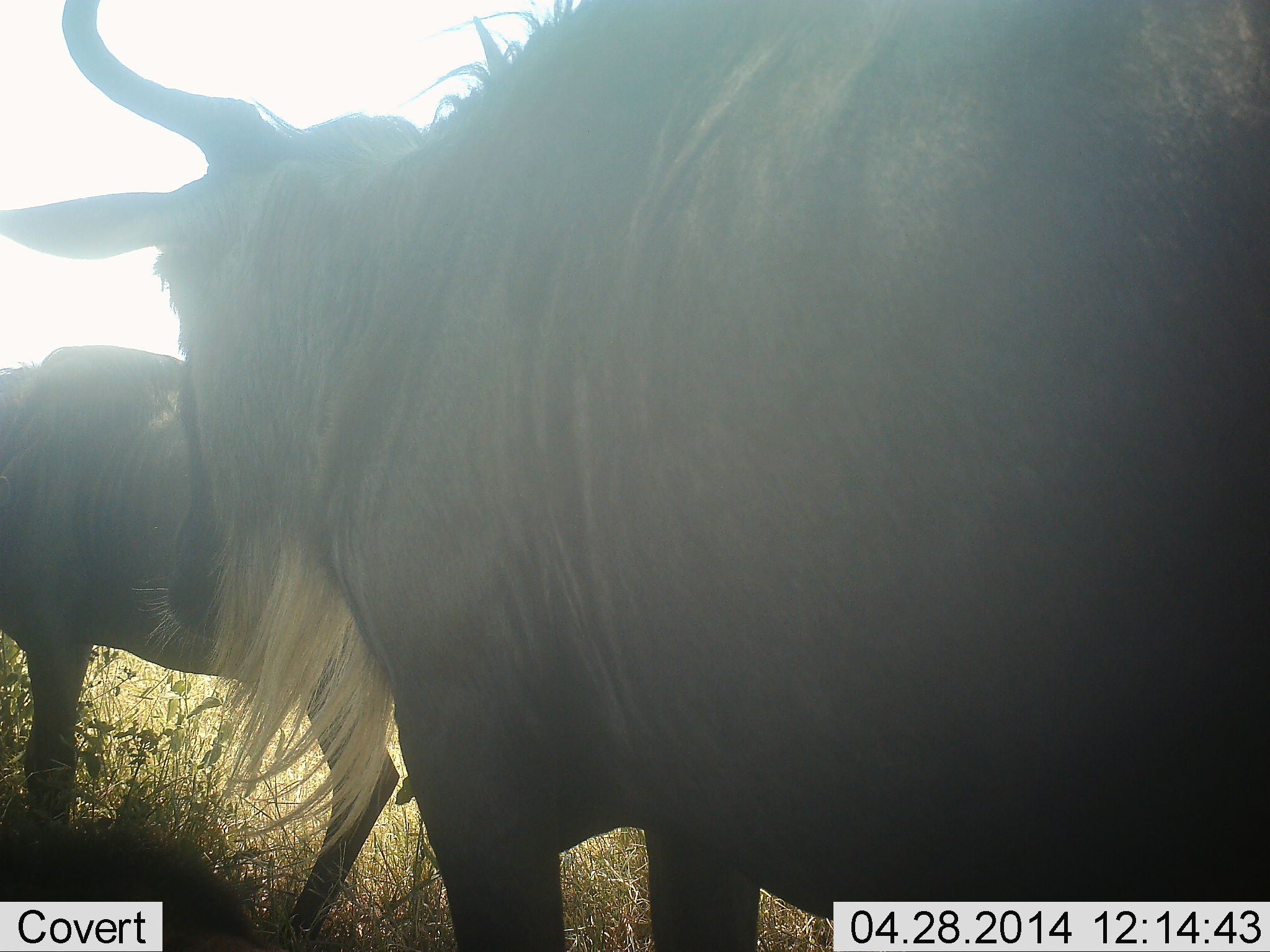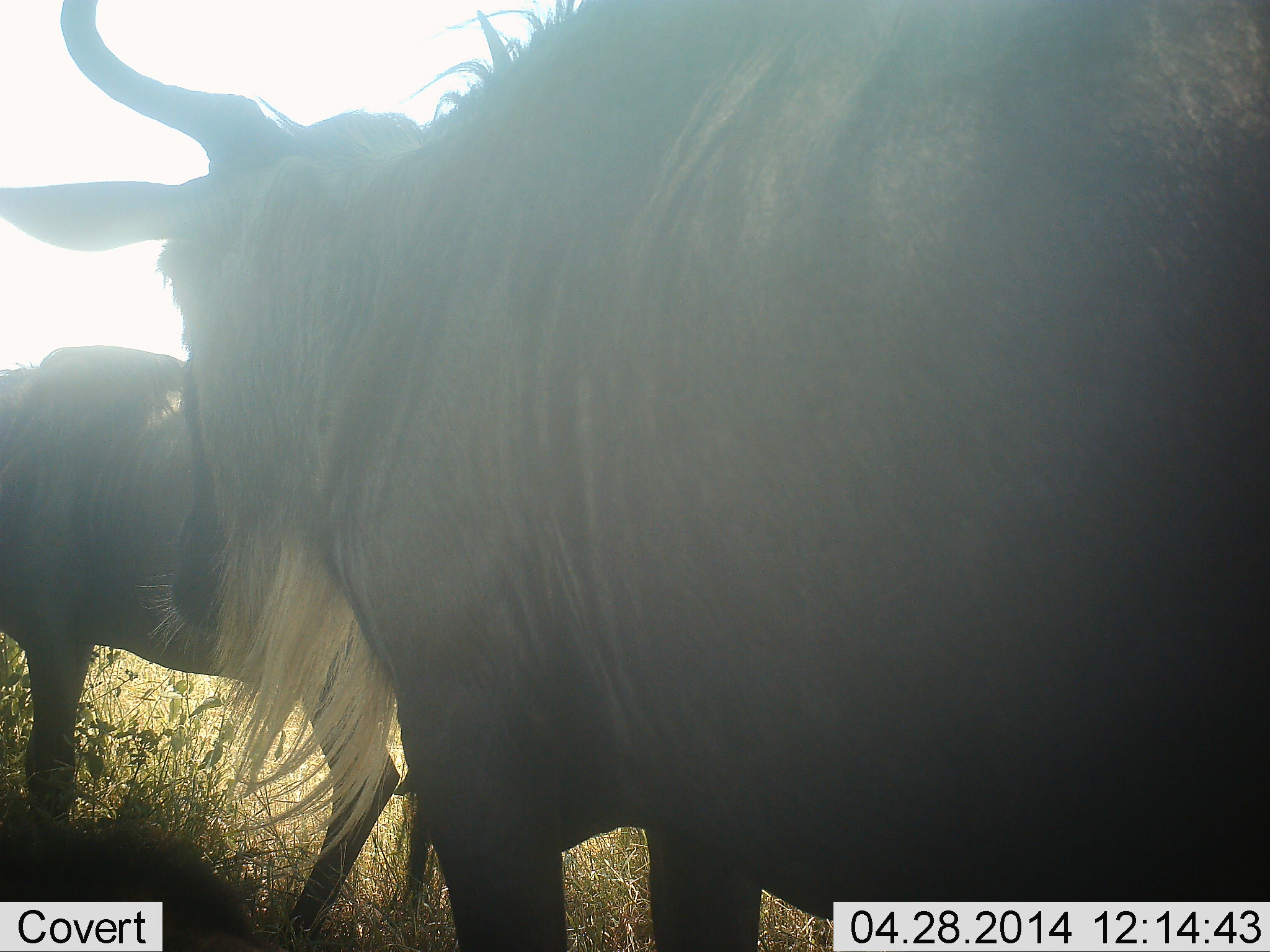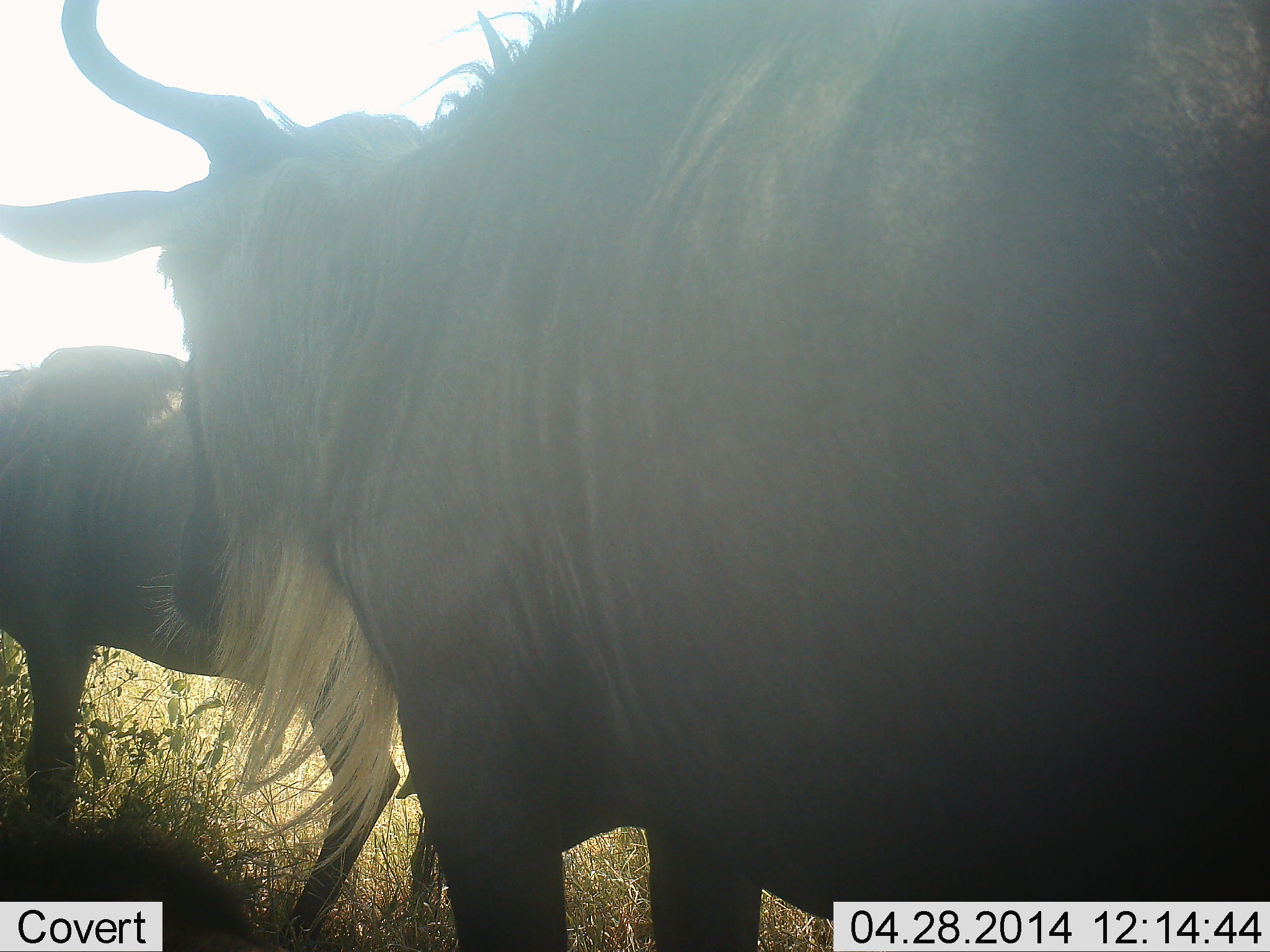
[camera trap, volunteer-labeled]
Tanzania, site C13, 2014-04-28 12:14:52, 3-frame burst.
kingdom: Animalia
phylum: Chordata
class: Mammalia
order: Artiodactyla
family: Bovidae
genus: Connochaetes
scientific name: Connochaetes taurinus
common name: blue wildebeest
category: wildebeest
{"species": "wildebeest (blue wildebeest) (Connochaetes taurinus)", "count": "2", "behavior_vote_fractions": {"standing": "80%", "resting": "10%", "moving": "10%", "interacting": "0%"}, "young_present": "0%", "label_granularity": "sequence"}